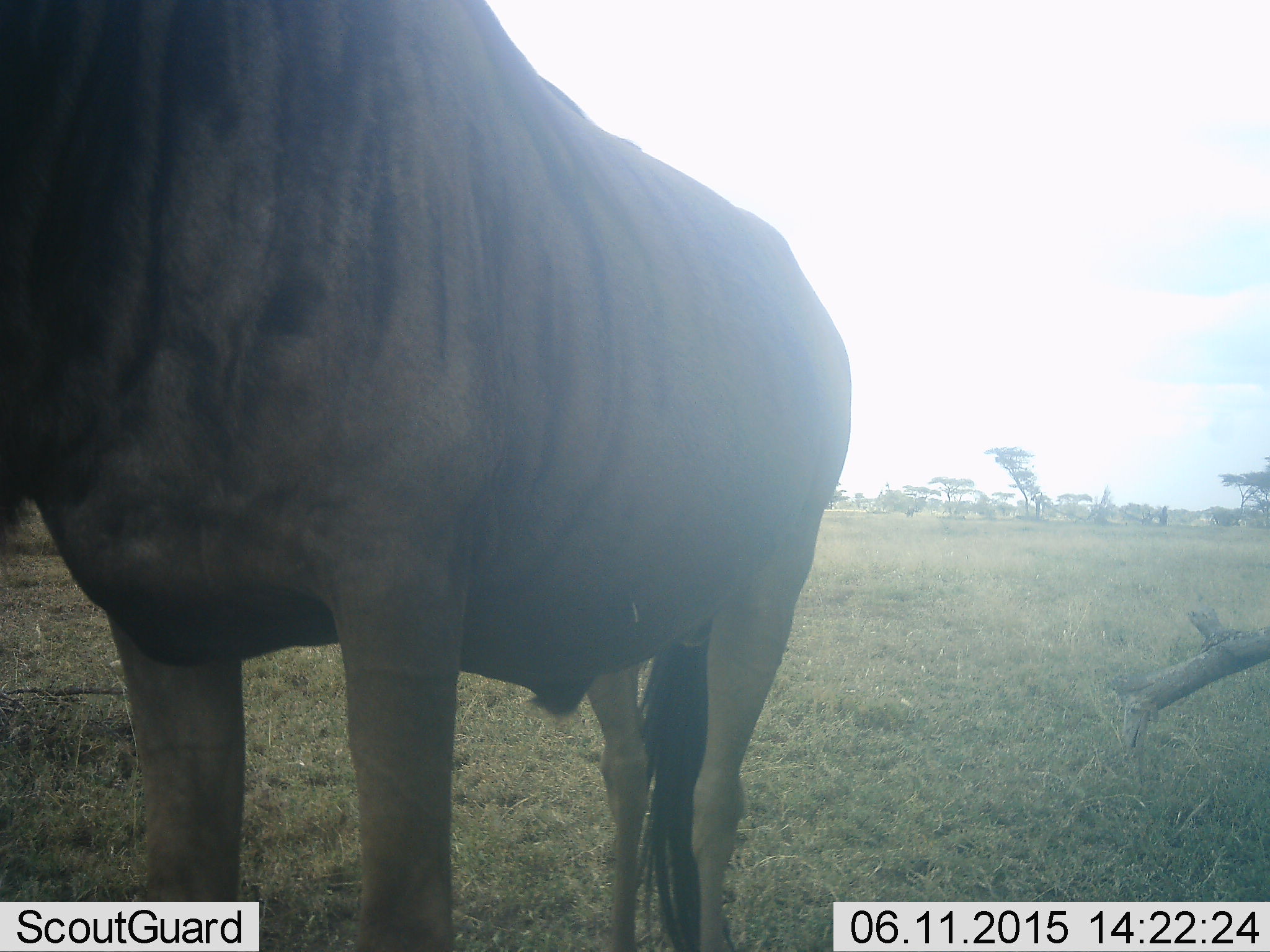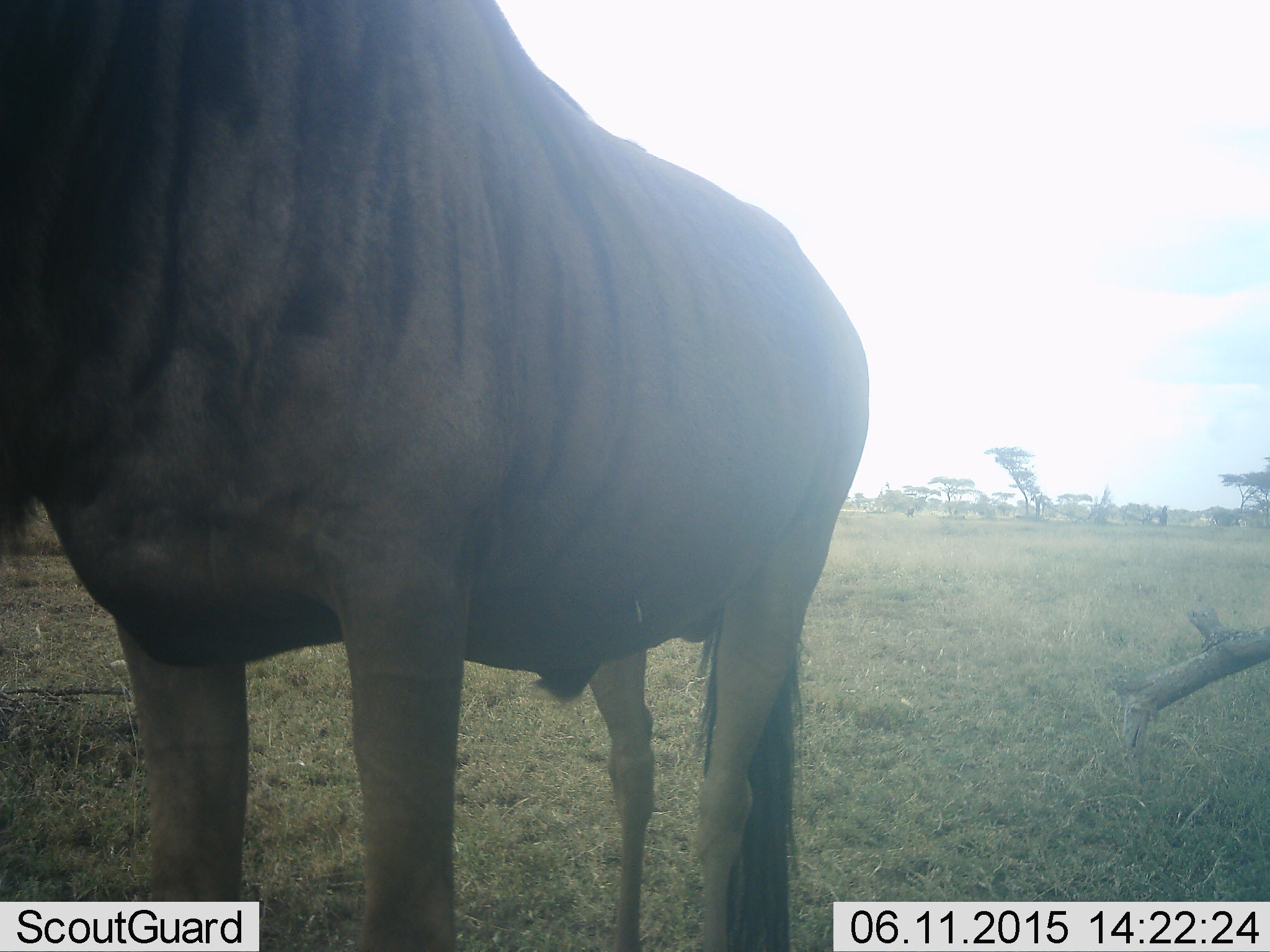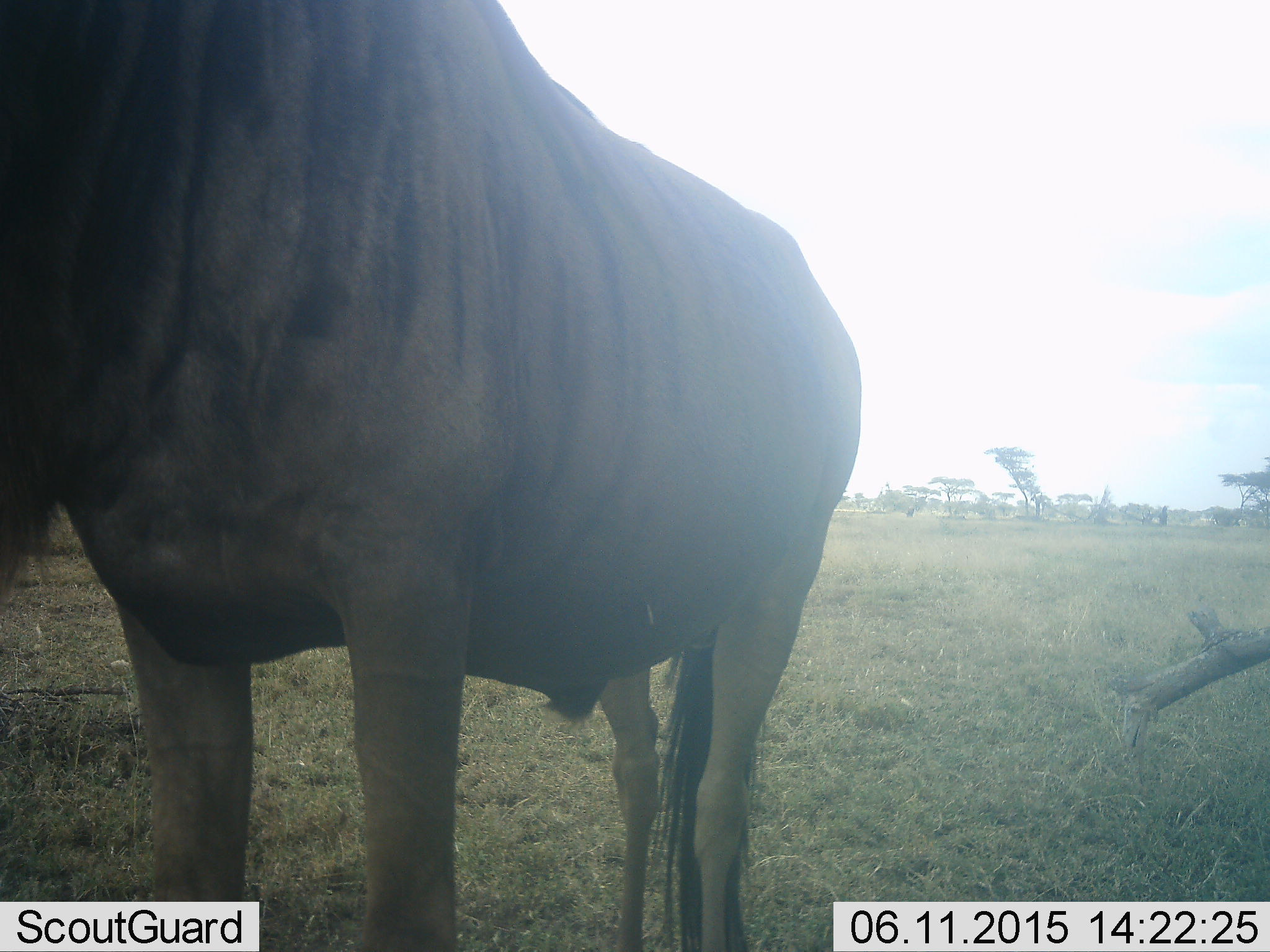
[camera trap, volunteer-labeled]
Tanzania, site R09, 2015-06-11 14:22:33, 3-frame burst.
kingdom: Animalia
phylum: Chordata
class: Mammalia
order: Artiodactyla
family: Bovidae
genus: Connochaetes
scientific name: Connochaetes taurinus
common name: blue wildebeest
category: wildebeest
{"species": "wildebeest (blue wildebeest) (Connochaetes taurinus)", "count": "1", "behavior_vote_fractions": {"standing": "100%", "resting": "0%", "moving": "0%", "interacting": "0%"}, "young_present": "0%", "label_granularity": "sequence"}